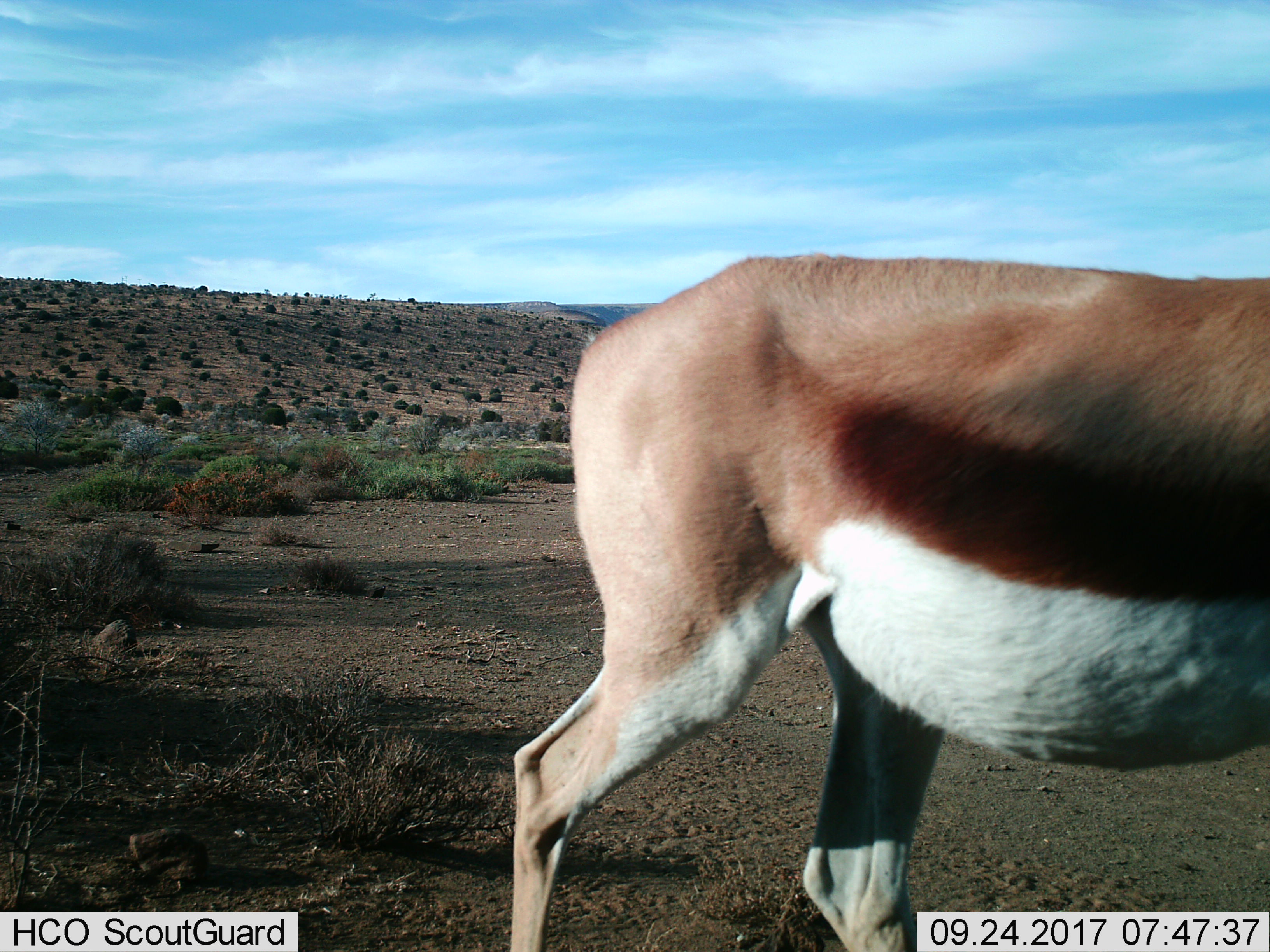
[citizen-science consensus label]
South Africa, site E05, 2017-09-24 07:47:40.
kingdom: Animalia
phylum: Chordata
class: Mammalia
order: Artiodactyla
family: Bovidae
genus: Antidorcas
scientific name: Antidorcas marsupialis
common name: springbok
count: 1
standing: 25%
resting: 0%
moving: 75%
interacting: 0%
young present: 0%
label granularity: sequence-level